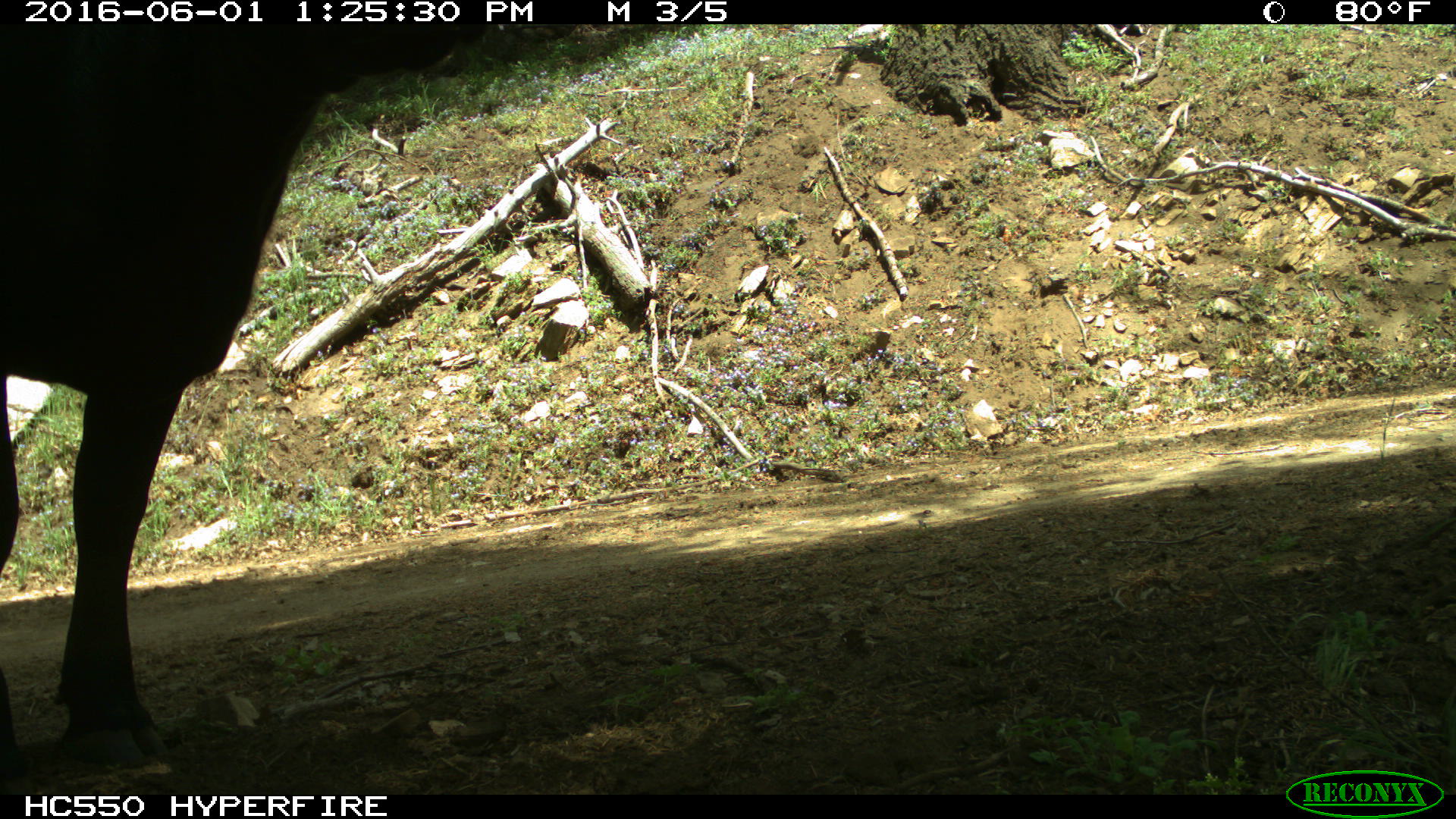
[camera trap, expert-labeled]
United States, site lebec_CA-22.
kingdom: Animalia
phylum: Chordata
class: Mammalia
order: Artiodactyla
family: Bovidae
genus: Bos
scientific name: Bos taurus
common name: domestic cow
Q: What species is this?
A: Bos taurus (domestic cow).